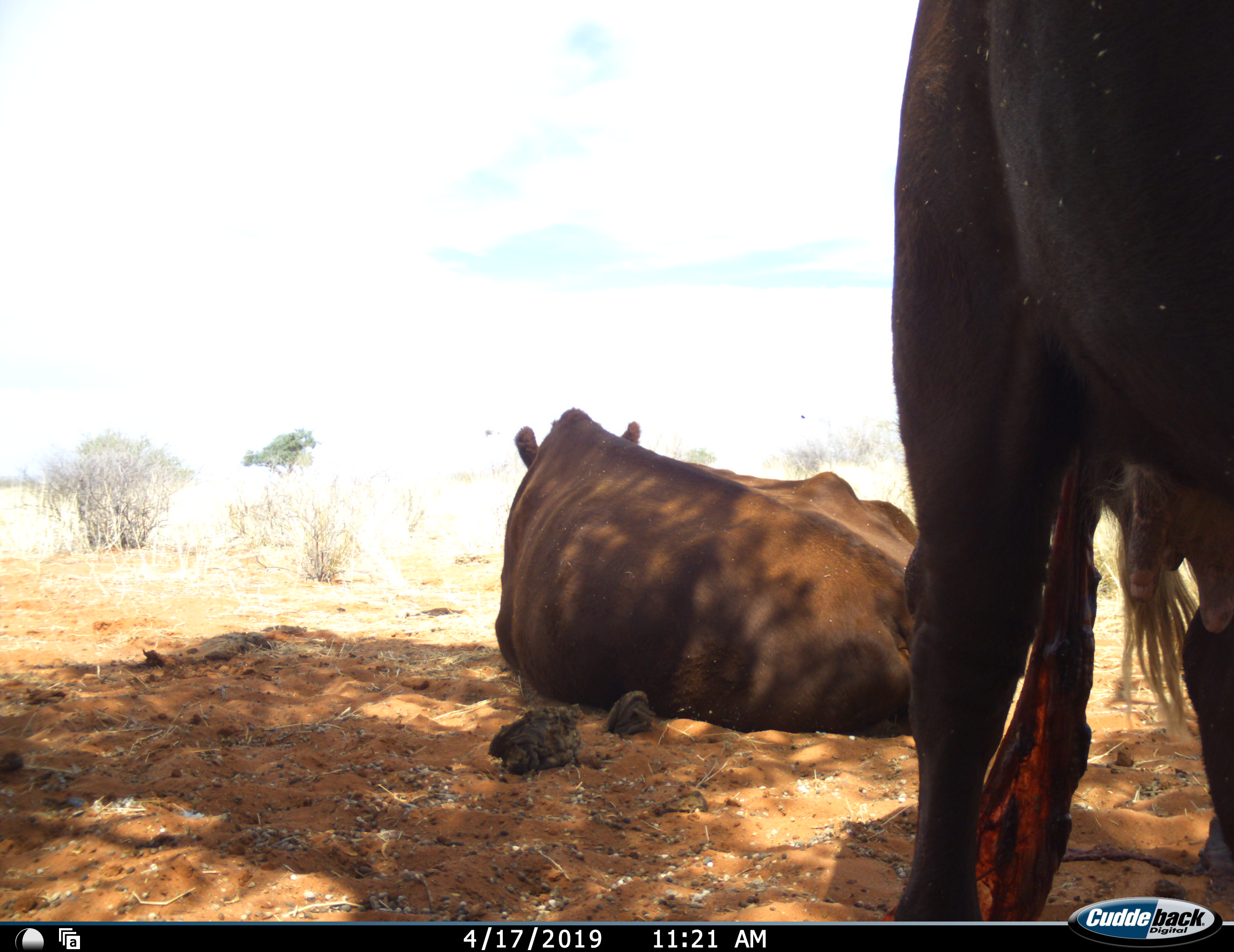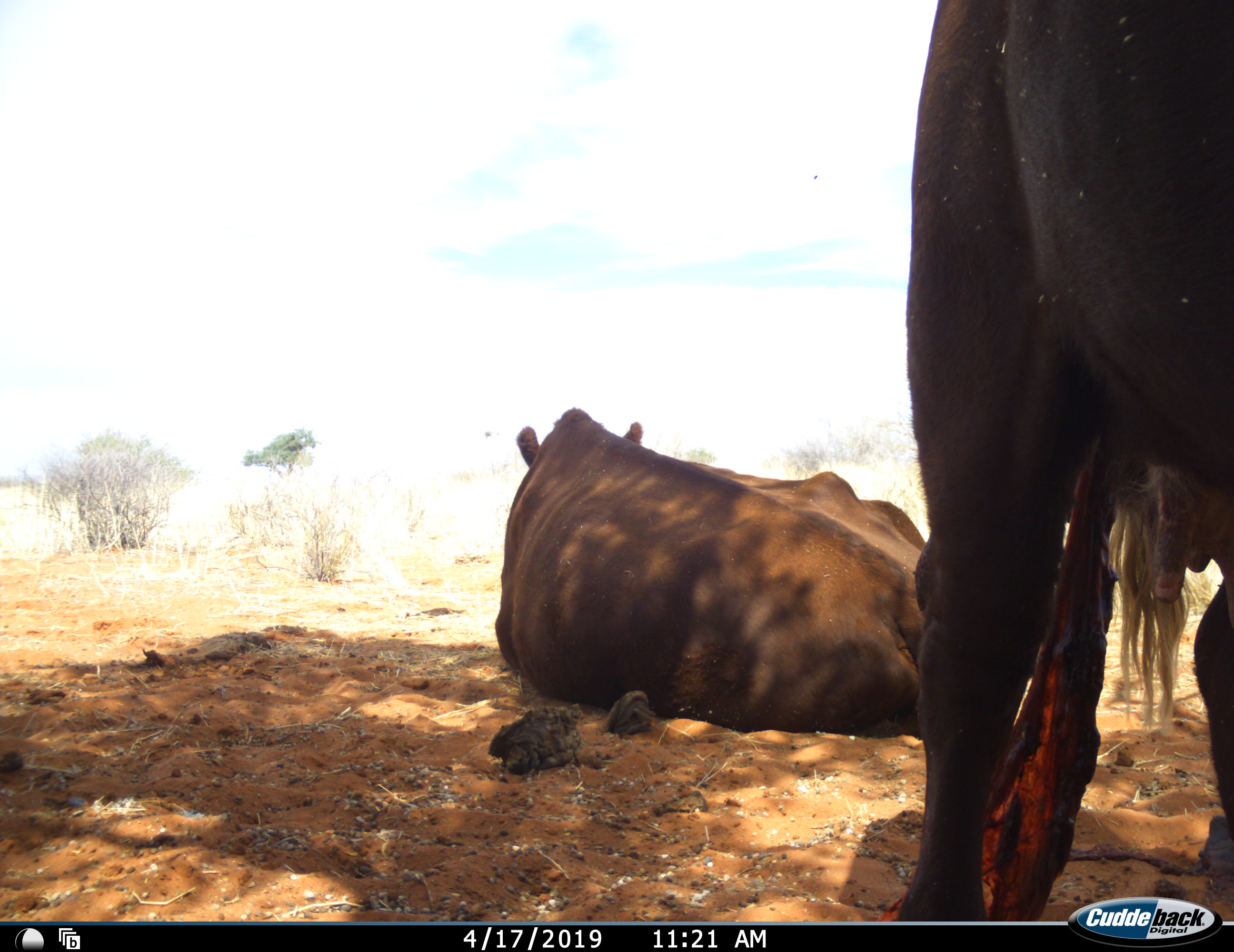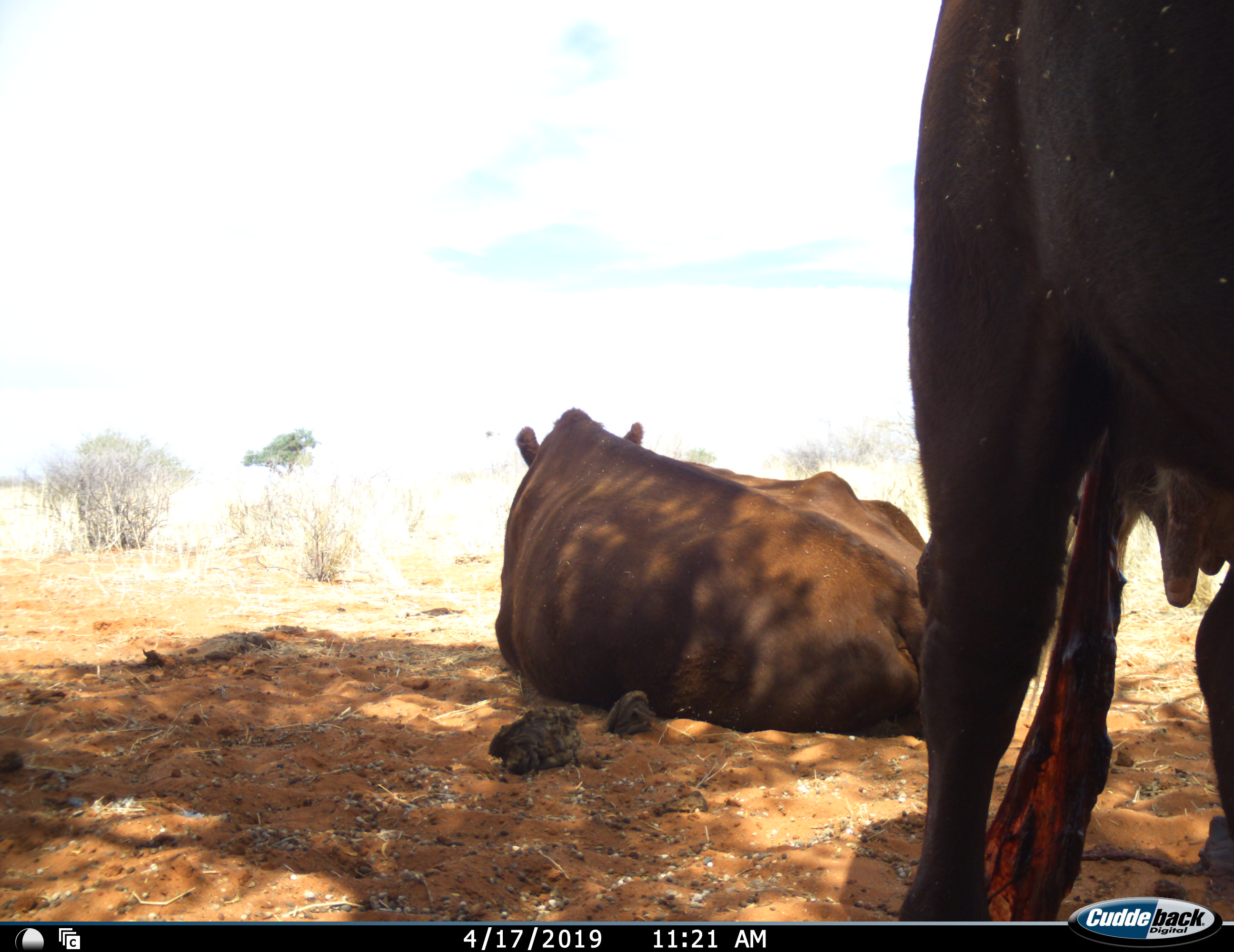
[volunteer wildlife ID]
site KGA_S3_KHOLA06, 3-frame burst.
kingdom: Animalia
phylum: Chordata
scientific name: Vertebrata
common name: domestic animal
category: domesticanimal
Domesticanimal (domestic animal) (Vertebrata), count 2. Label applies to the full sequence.